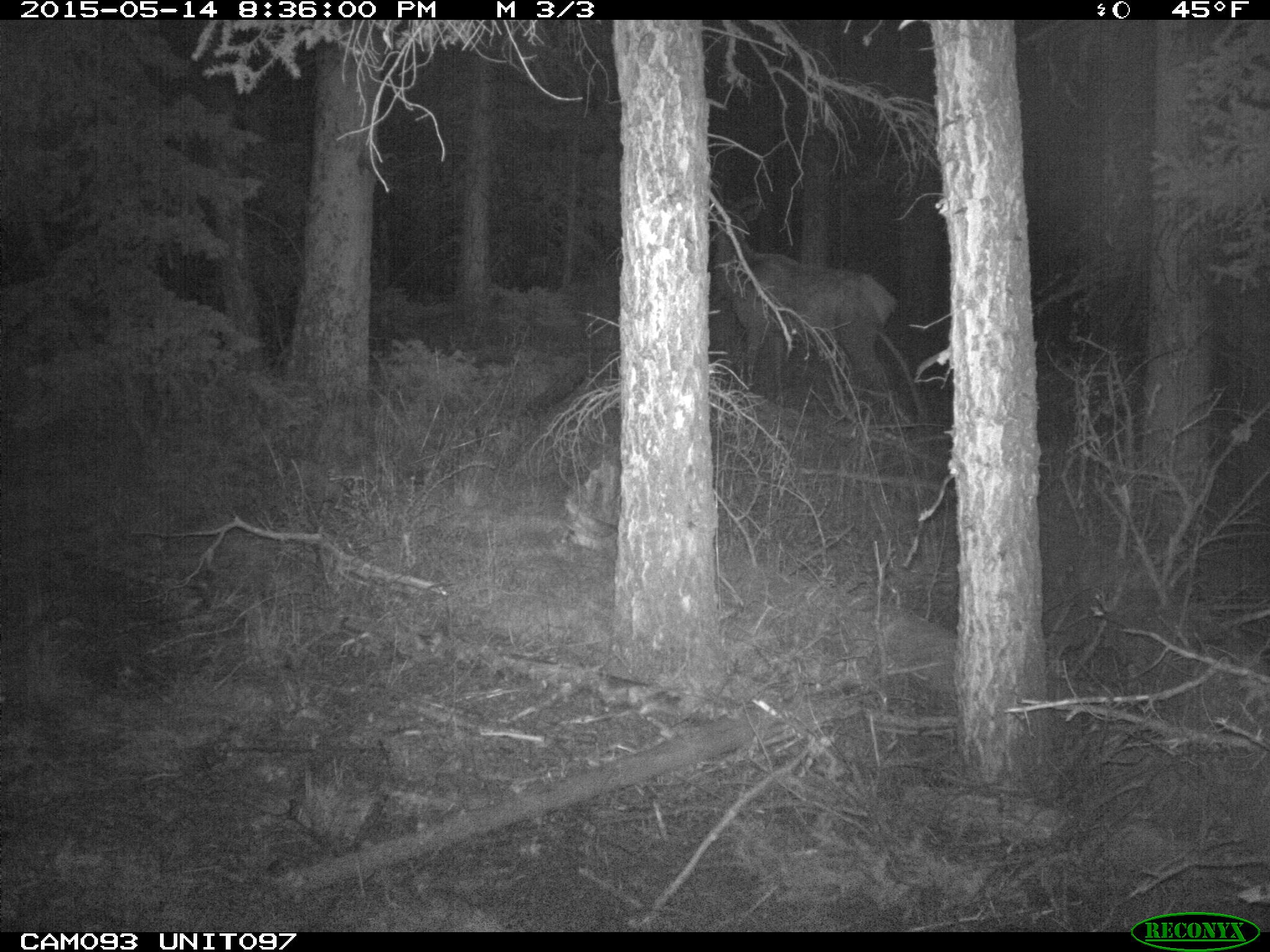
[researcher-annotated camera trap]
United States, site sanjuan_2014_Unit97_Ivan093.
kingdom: Animalia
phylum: Chordata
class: Mammalia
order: Artiodactyla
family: Cervidae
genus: Cervus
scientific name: Cervus elaphus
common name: red deer